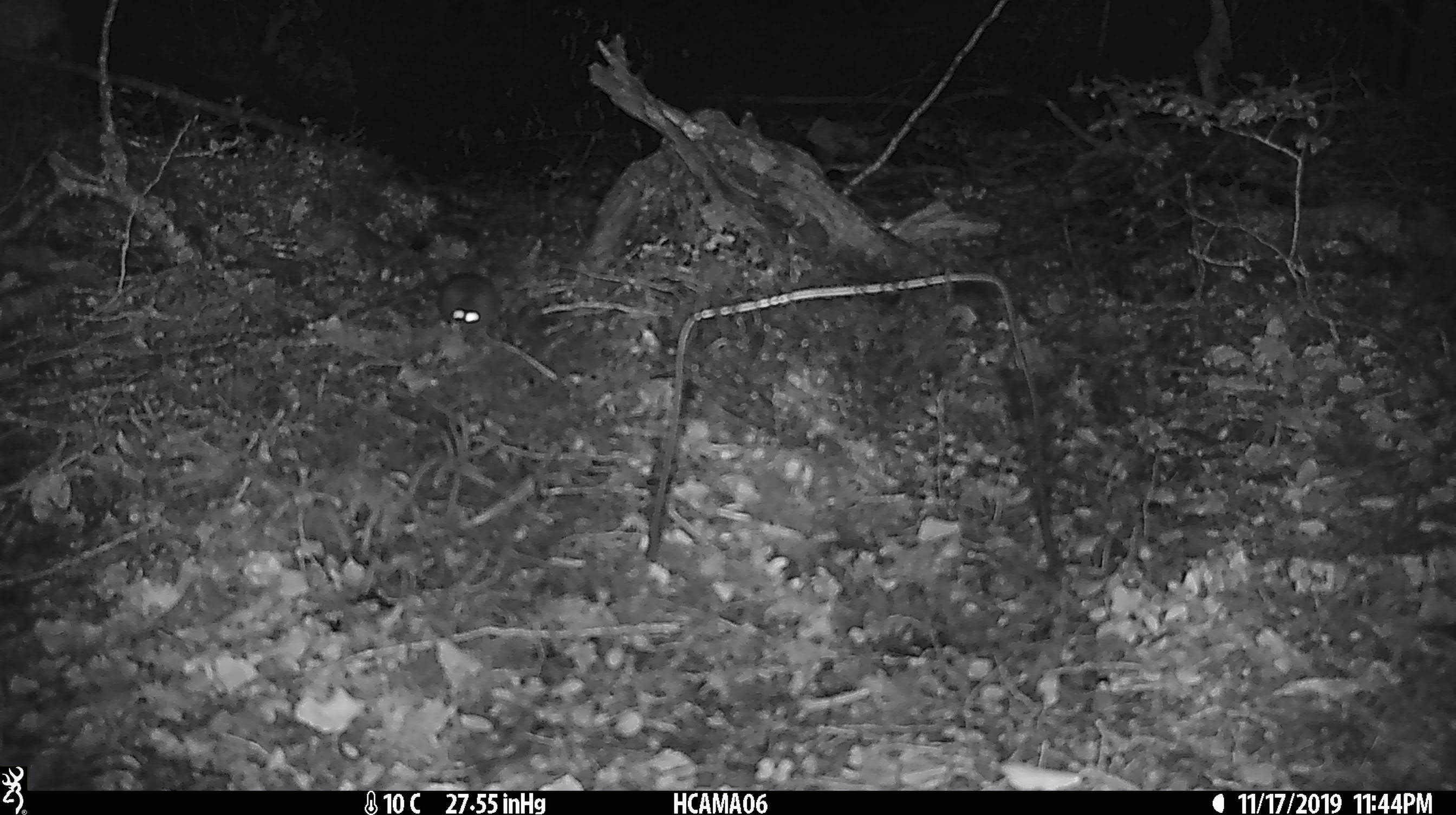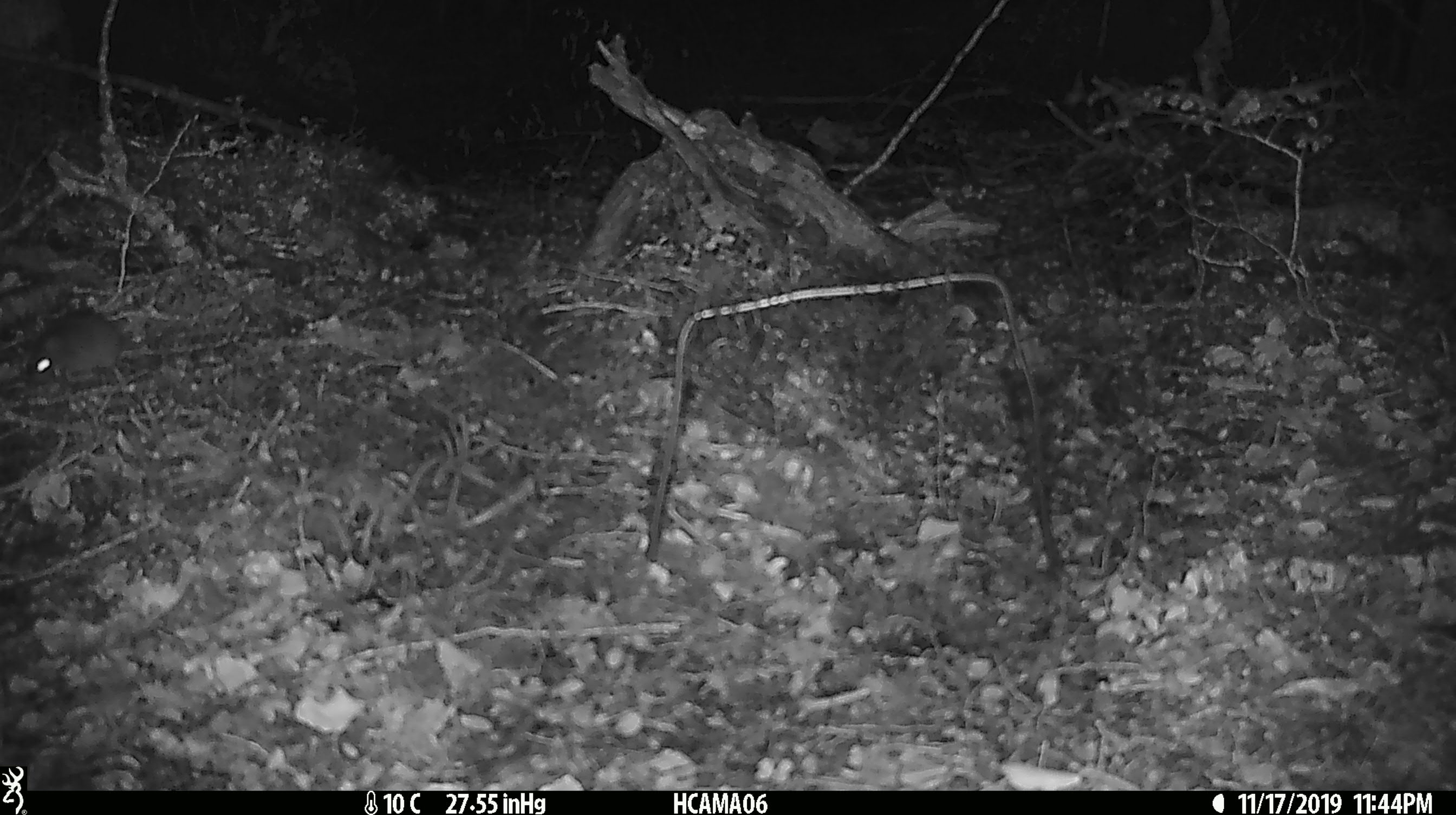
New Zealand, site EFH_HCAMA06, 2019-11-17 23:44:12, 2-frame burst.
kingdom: Animalia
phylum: Chordata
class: Mammalia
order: Rodentia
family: Muridae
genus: Mus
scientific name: Mus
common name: mouse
Mouse (Mus).